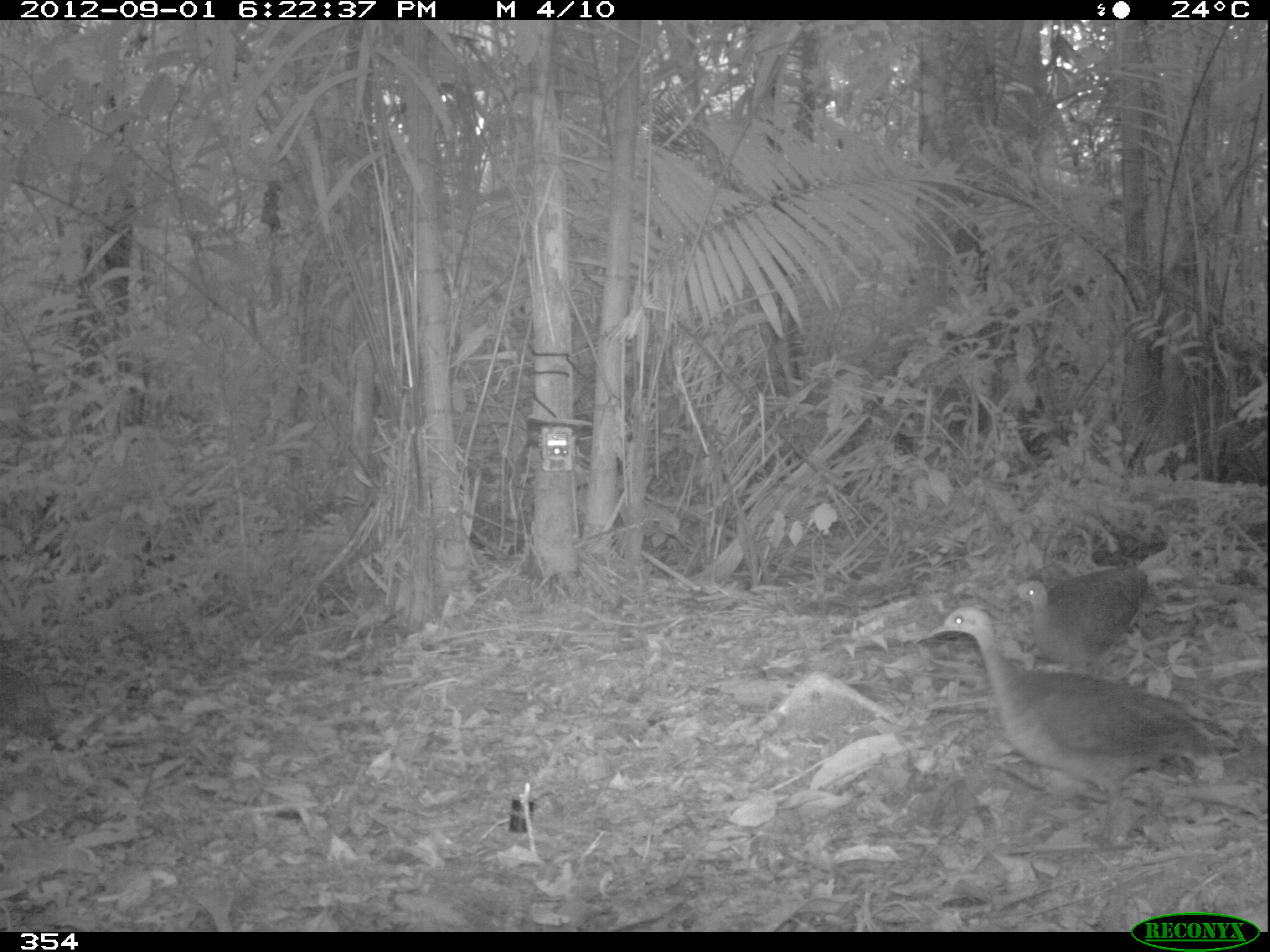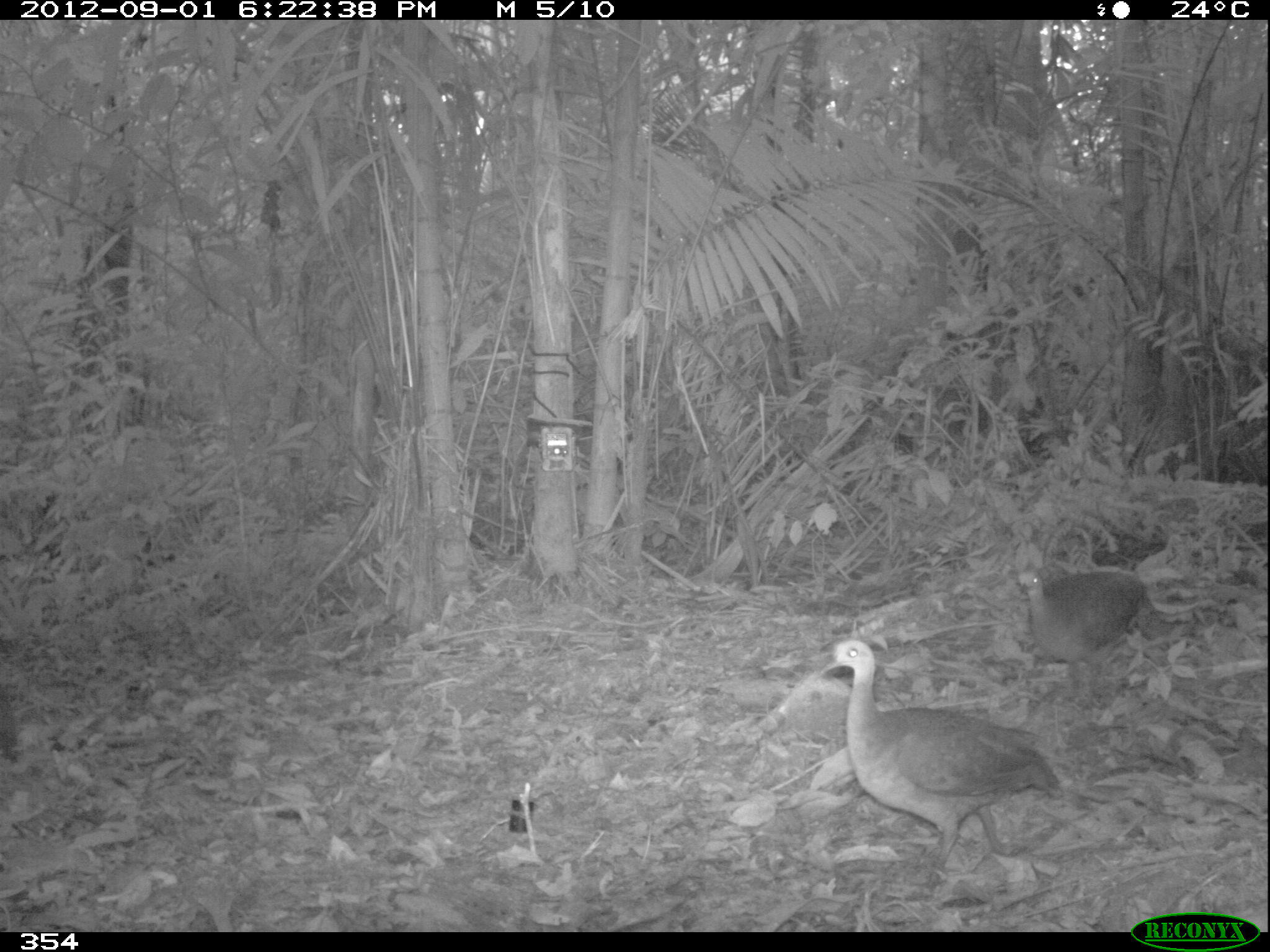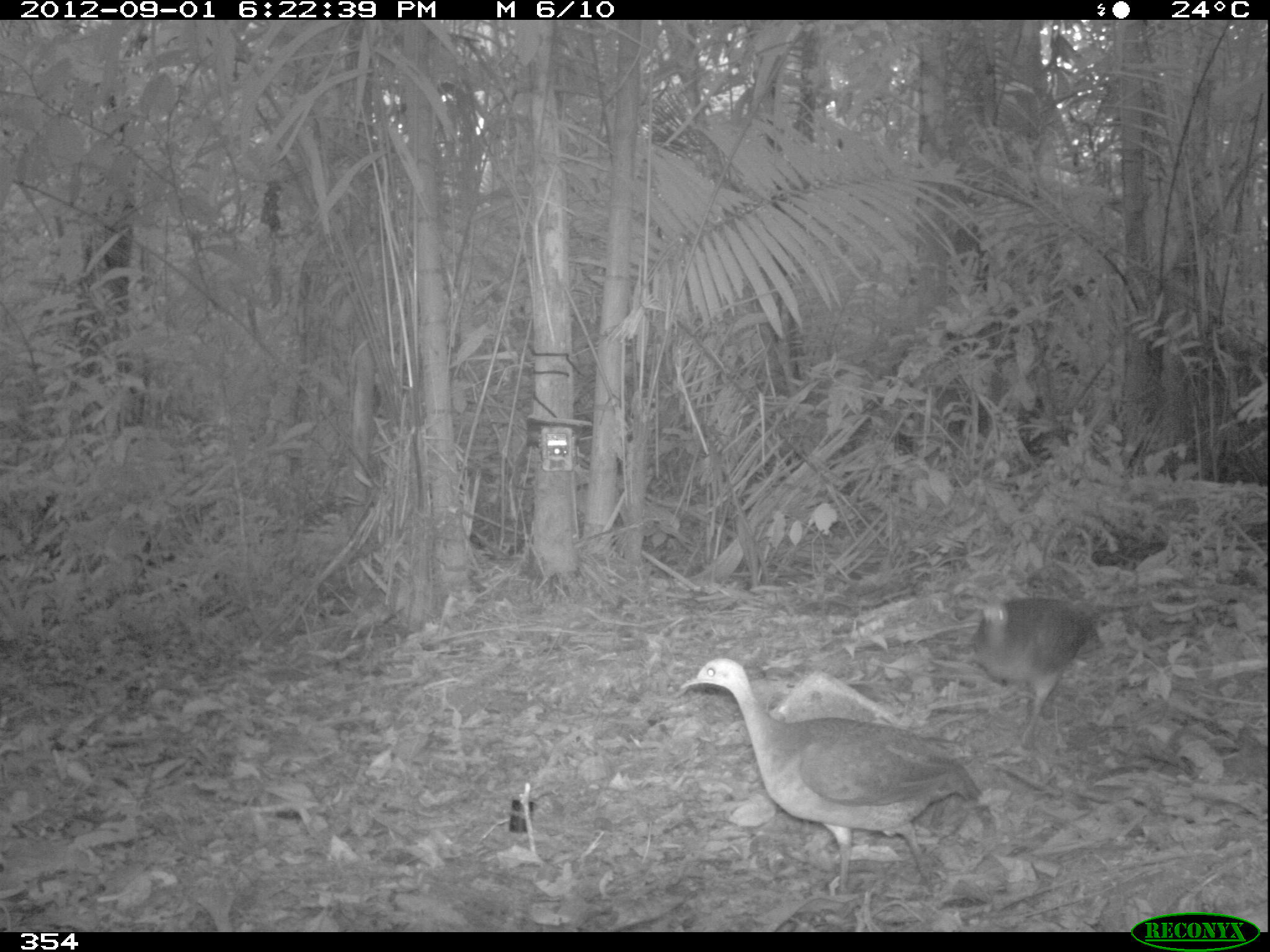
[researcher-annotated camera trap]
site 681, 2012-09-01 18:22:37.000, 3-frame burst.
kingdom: Animalia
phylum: Chordata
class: Aves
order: Galliformes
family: Phasianidae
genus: Alectoris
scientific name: Alectoris rufa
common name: red-legged partridge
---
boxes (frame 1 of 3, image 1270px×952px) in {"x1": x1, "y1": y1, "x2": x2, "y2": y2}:
alectoris rufa: {"x1": 927, "y1": 605, "x2": 1240, "y2": 874}; {"x1": 1006, "y1": 566, "x2": 1154, "y2": 674}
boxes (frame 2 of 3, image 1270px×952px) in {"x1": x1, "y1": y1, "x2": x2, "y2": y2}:
alectoris rufa: {"x1": 816, "y1": 637, "x2": 1061, "y2": 894}; {"x1": 1017, "y1": 566, "x2": 1146, "y2": 709}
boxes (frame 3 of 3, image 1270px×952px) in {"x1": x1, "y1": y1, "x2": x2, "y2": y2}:
alectoris rufa: {"x1": 678, "y1": 656, "x2": 981, "y2": 892}; {"x1": 963, "y1": 593, "x2": 1098, "y2": 747}